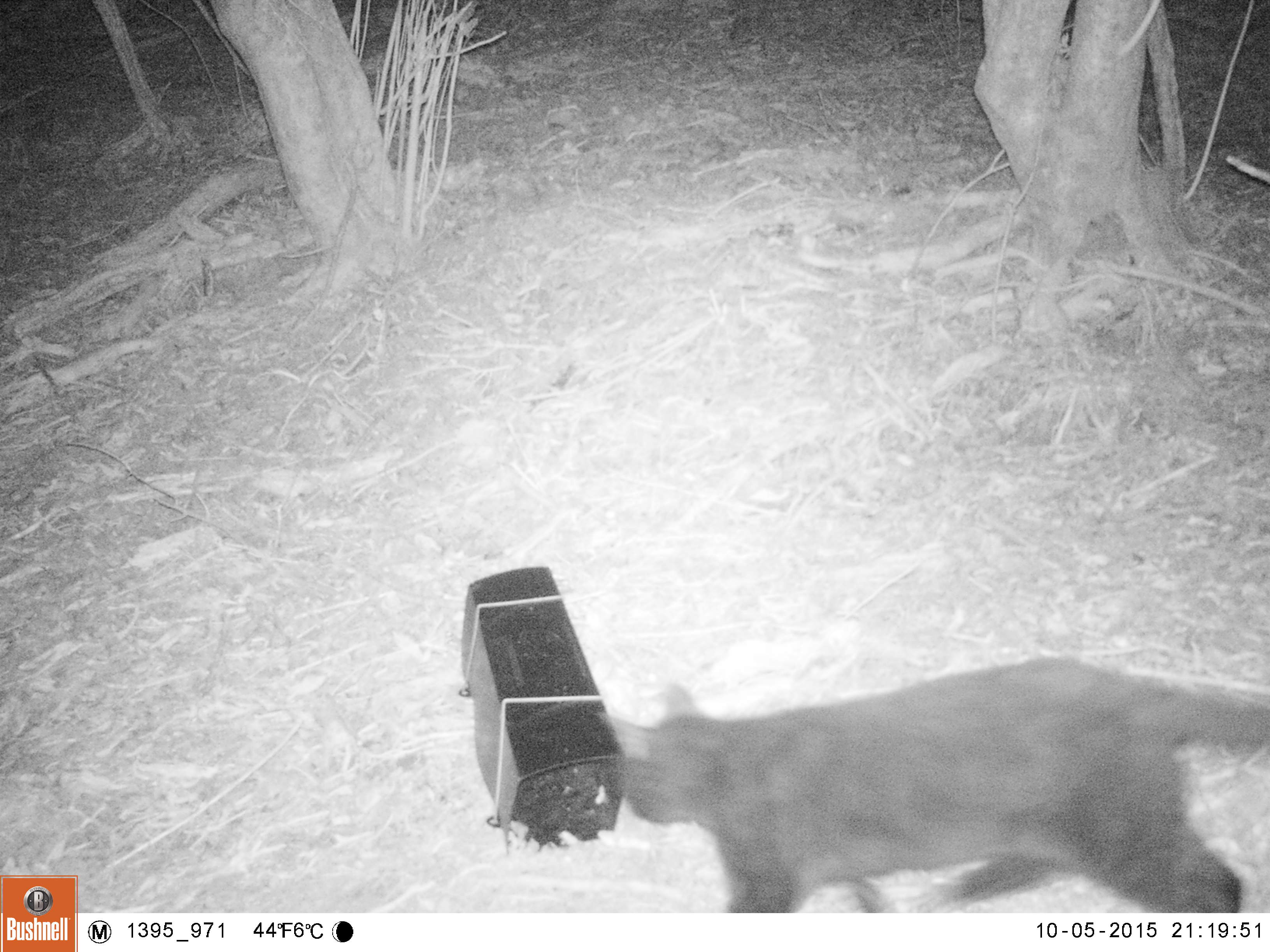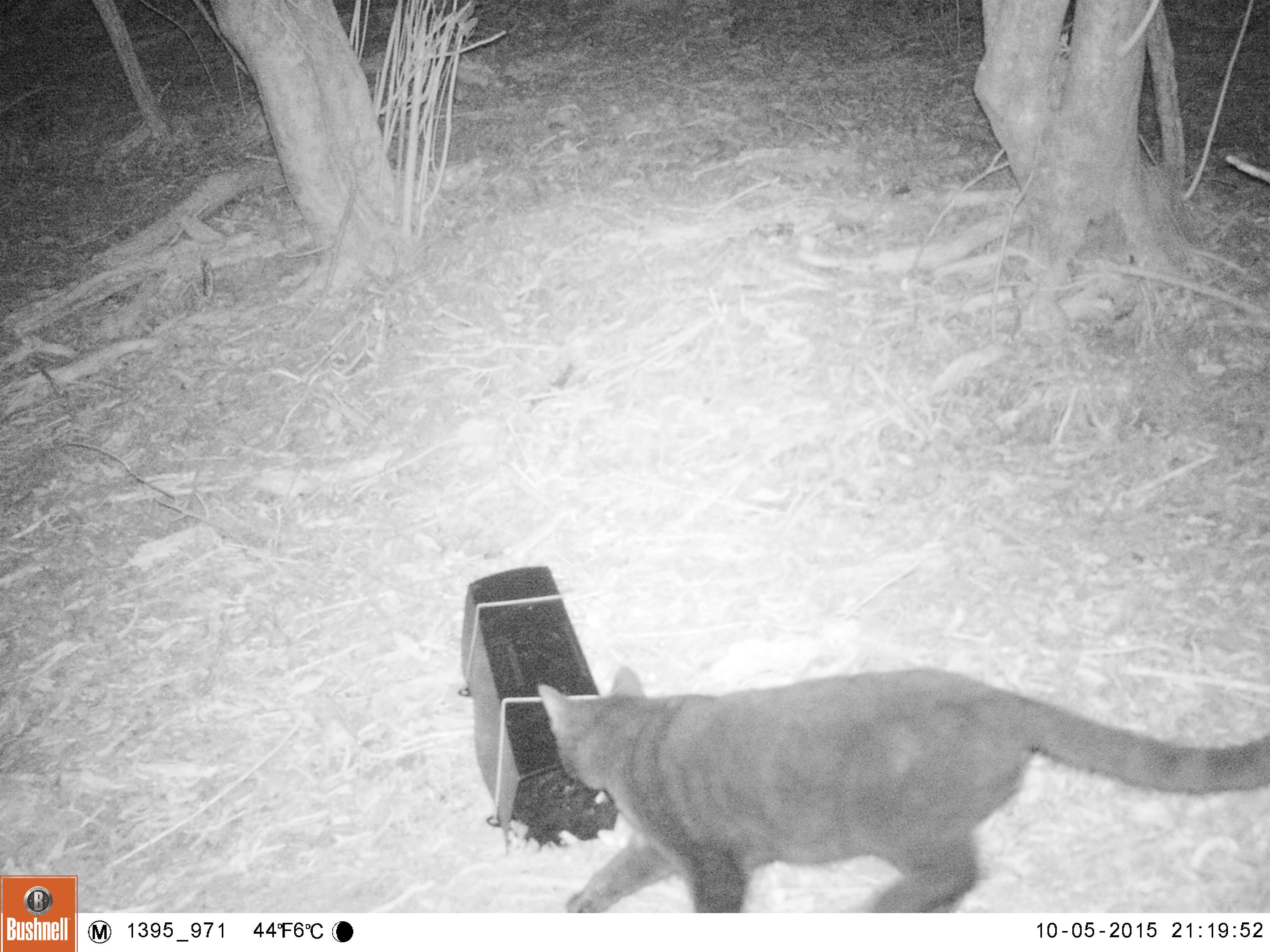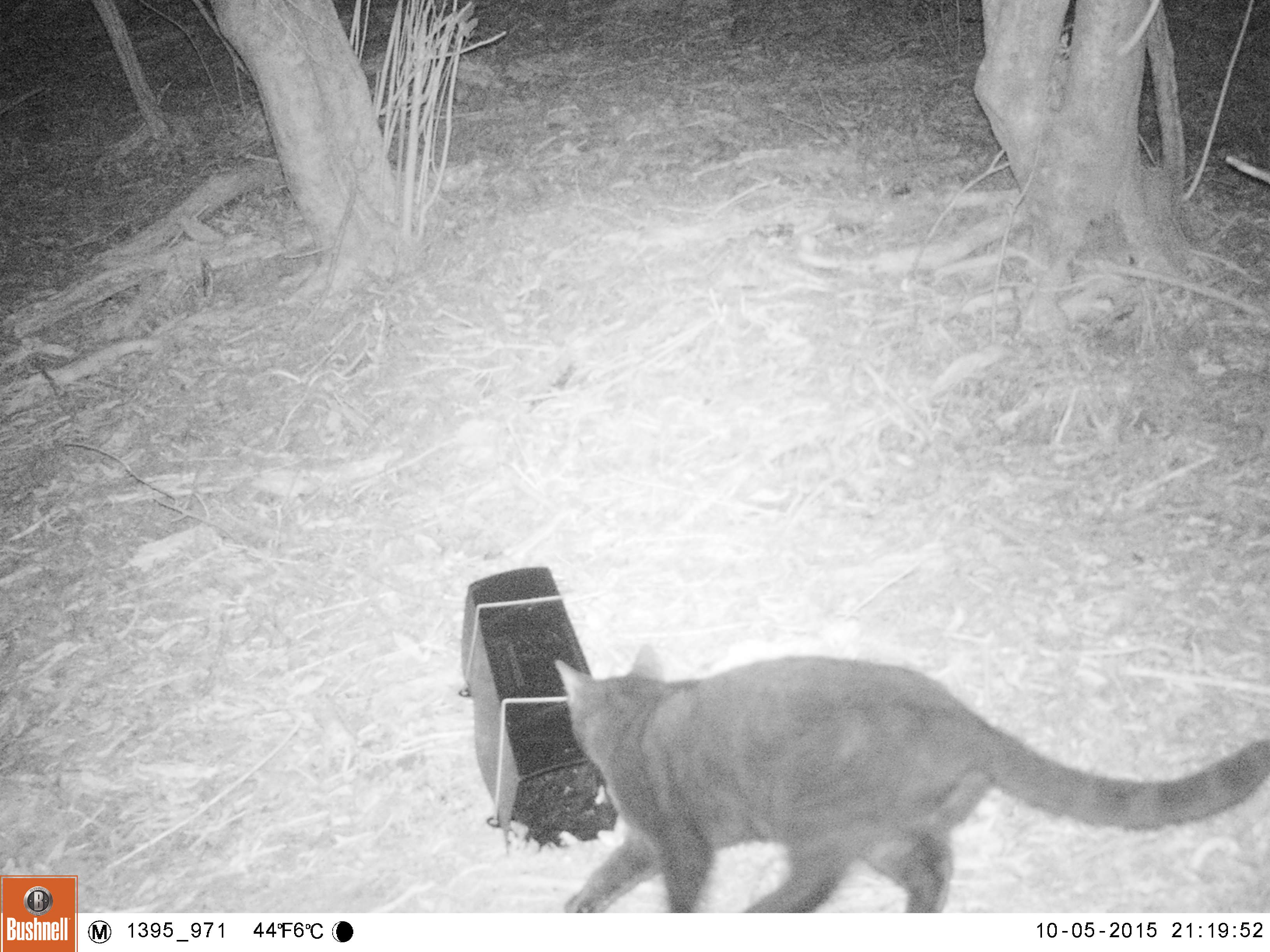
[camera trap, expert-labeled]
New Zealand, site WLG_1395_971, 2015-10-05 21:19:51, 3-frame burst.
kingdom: Animalia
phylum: Chordata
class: Mammalia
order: Carnivora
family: Felidae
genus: Felis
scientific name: Felis catus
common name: domestic cat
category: cat